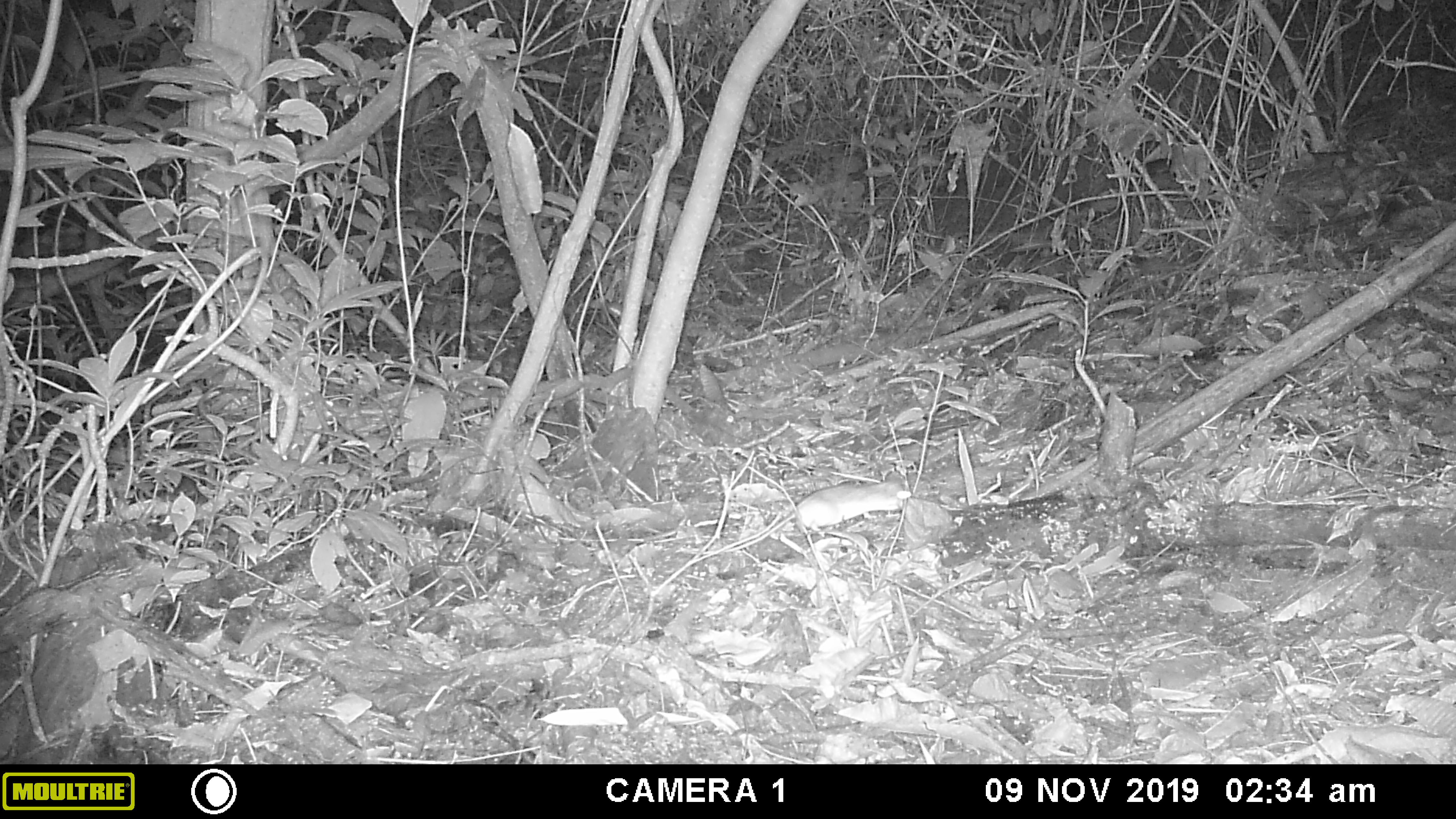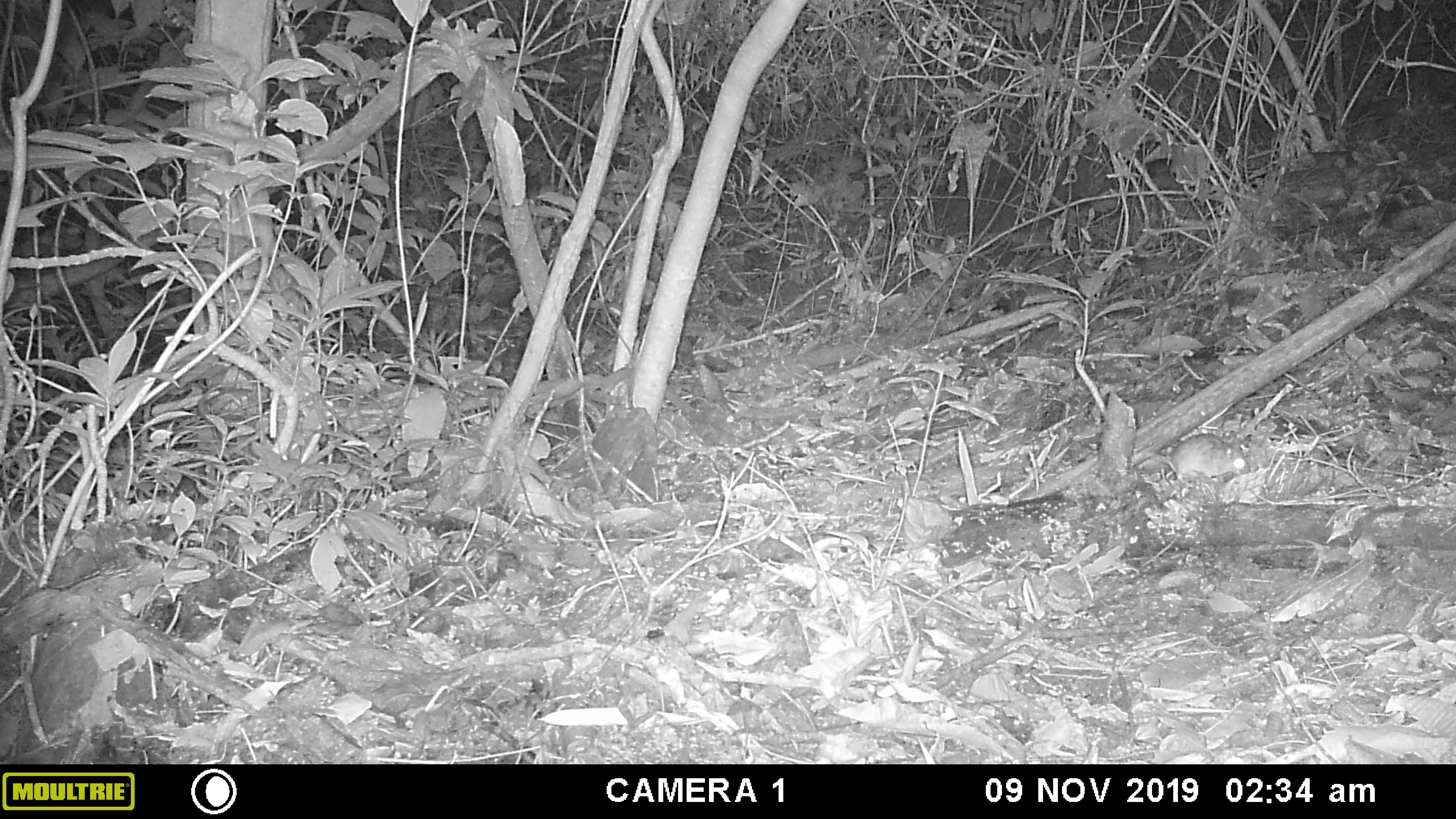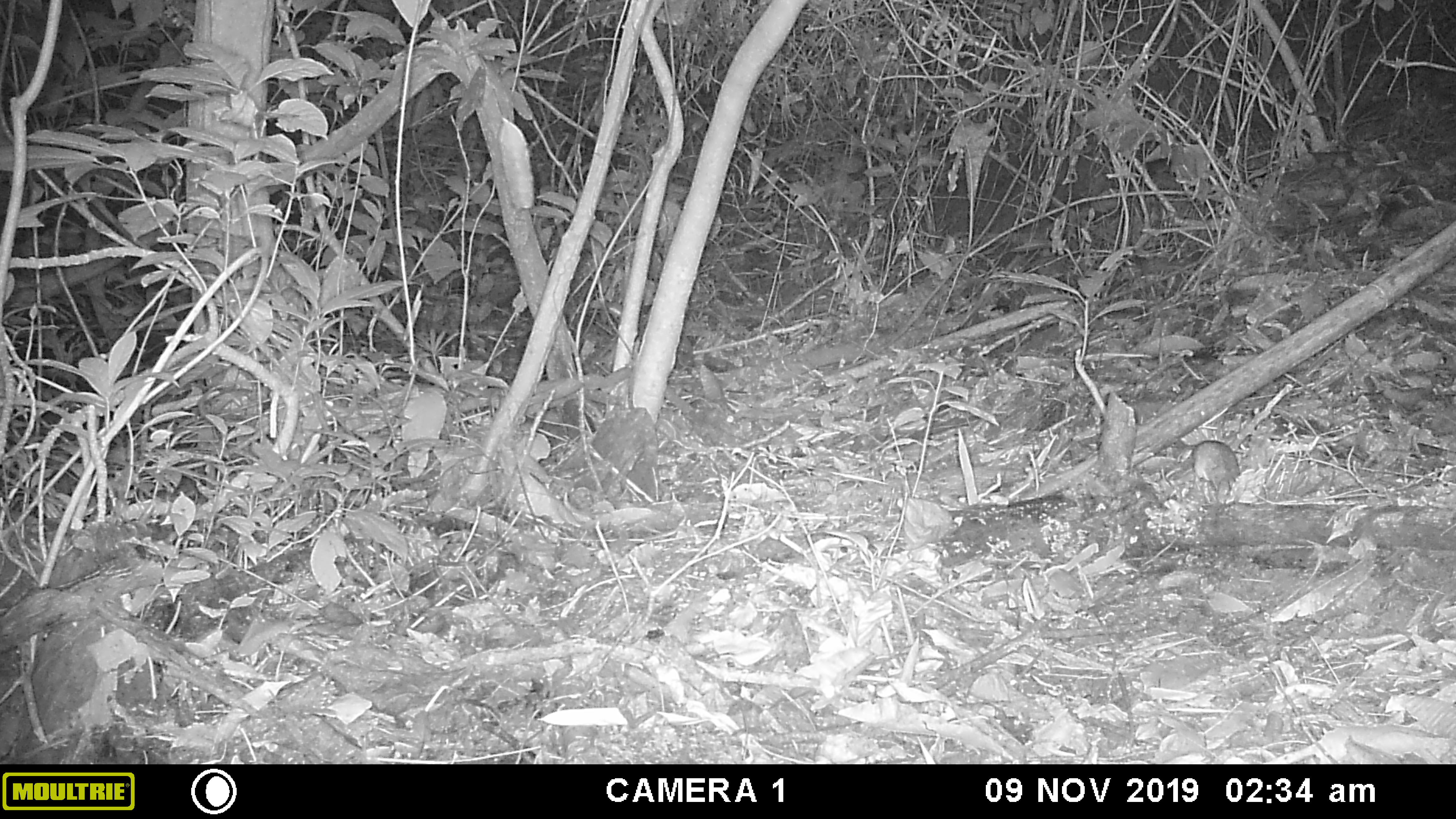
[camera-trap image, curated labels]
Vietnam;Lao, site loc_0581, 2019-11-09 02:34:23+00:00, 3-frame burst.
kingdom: Animalia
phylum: Chordata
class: Mammalia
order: Rodentia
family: Muridae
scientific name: Muridae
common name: old-world mice and rats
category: unidentified murid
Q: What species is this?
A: Unidentified murid (old-world mice and rats) (Muridae).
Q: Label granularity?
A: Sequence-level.